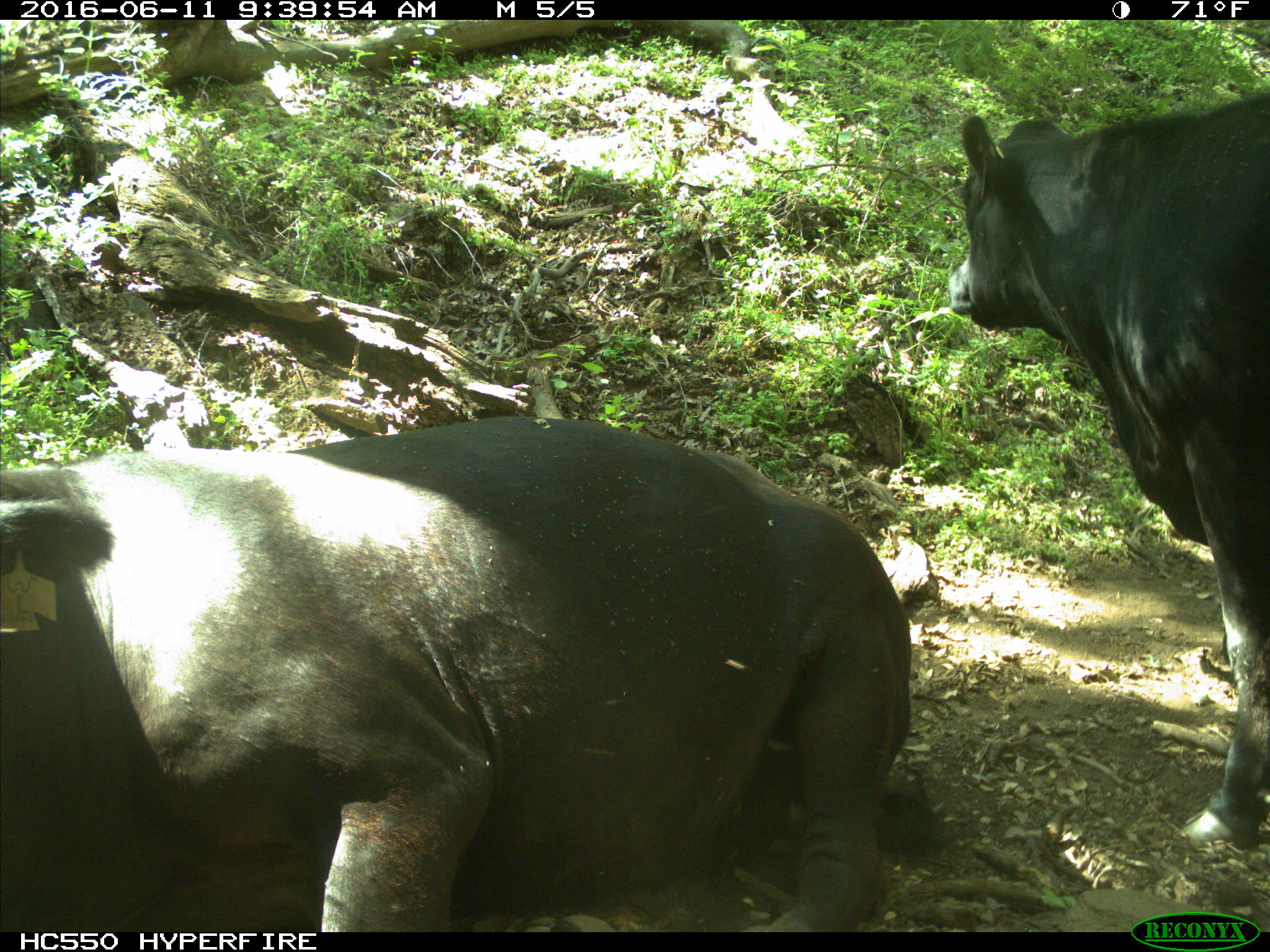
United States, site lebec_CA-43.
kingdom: Animalia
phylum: Chordata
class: Mammalia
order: Artiodactyla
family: Bovidae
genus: Bos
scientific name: Bos taurus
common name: domestic cow